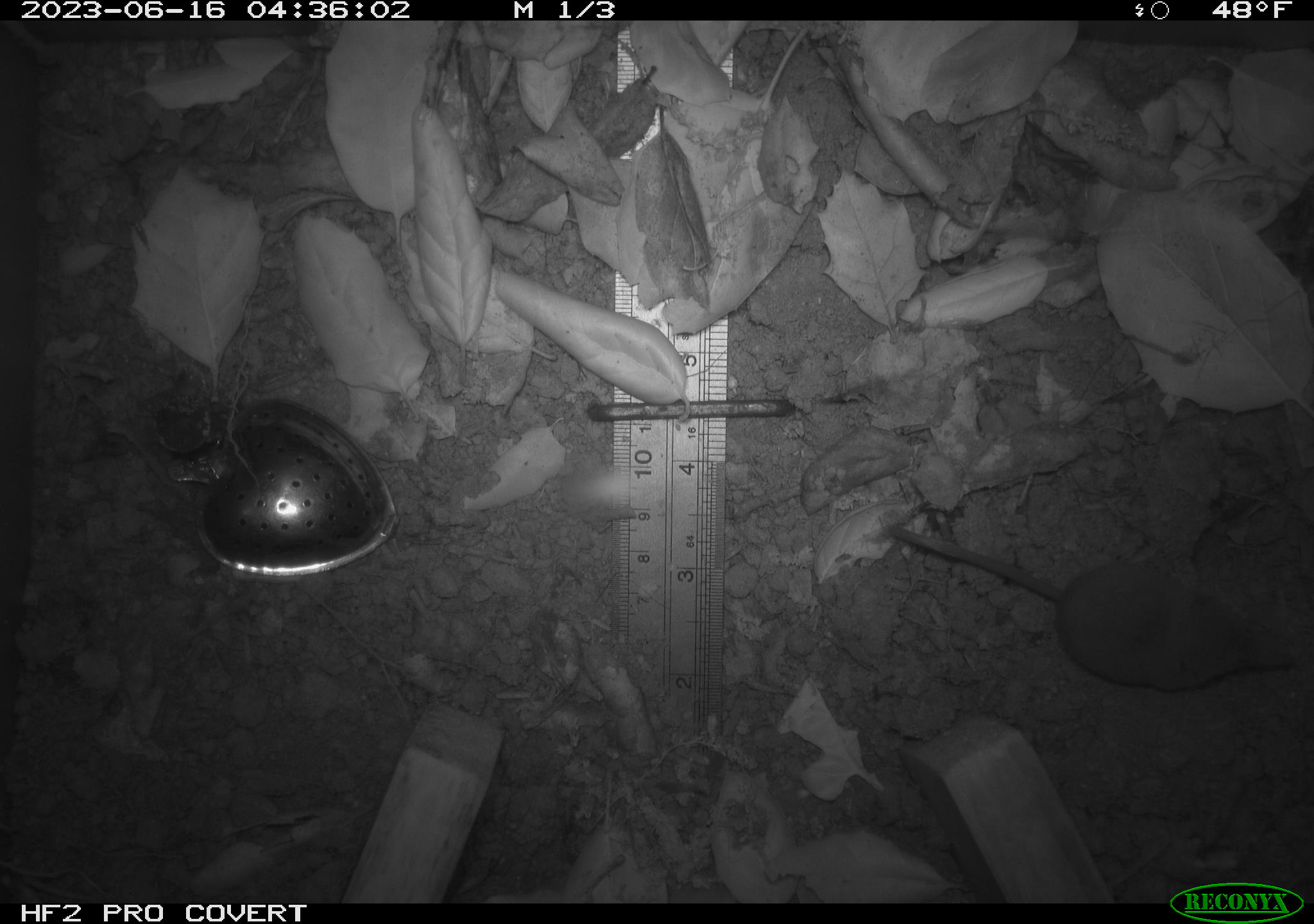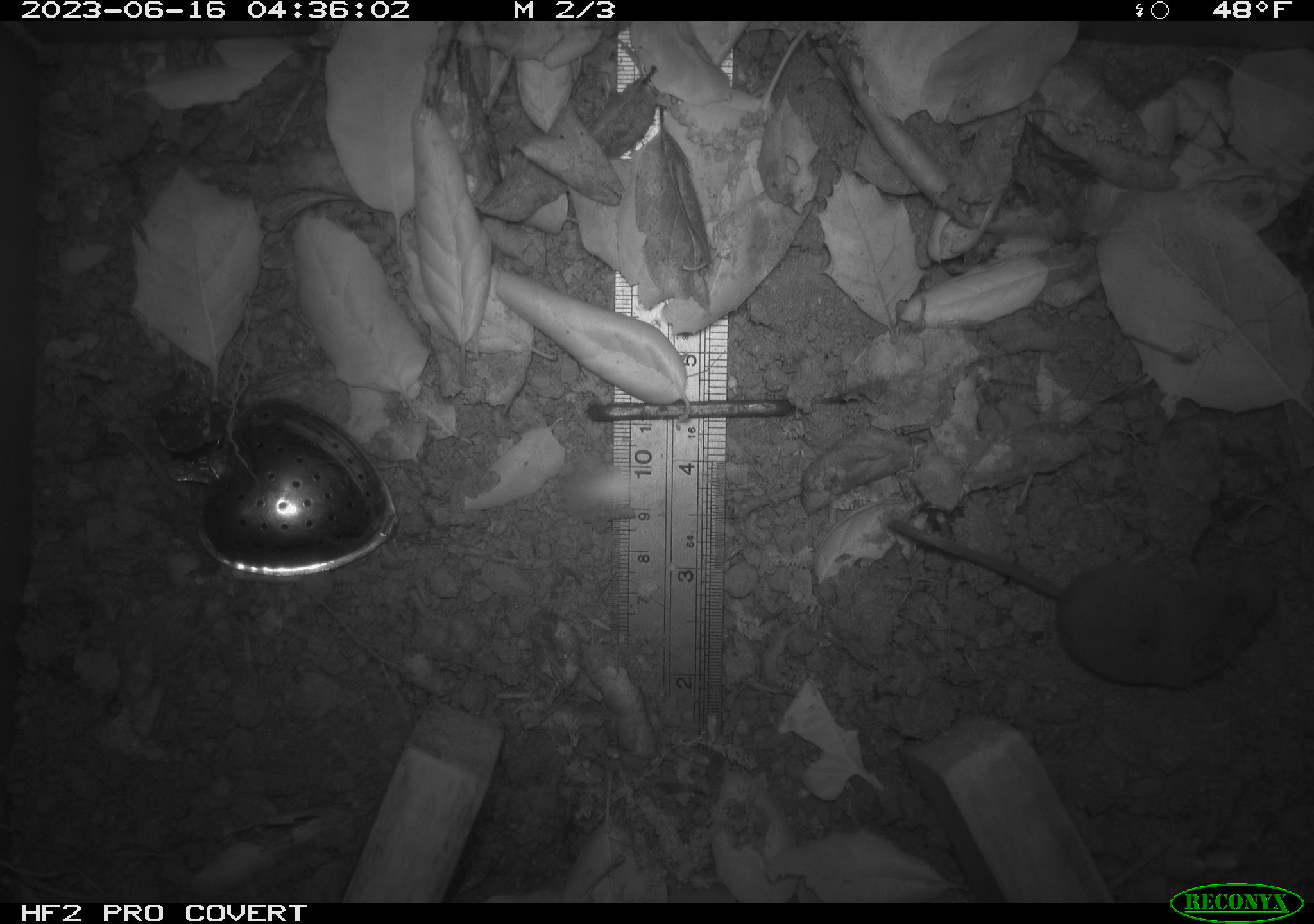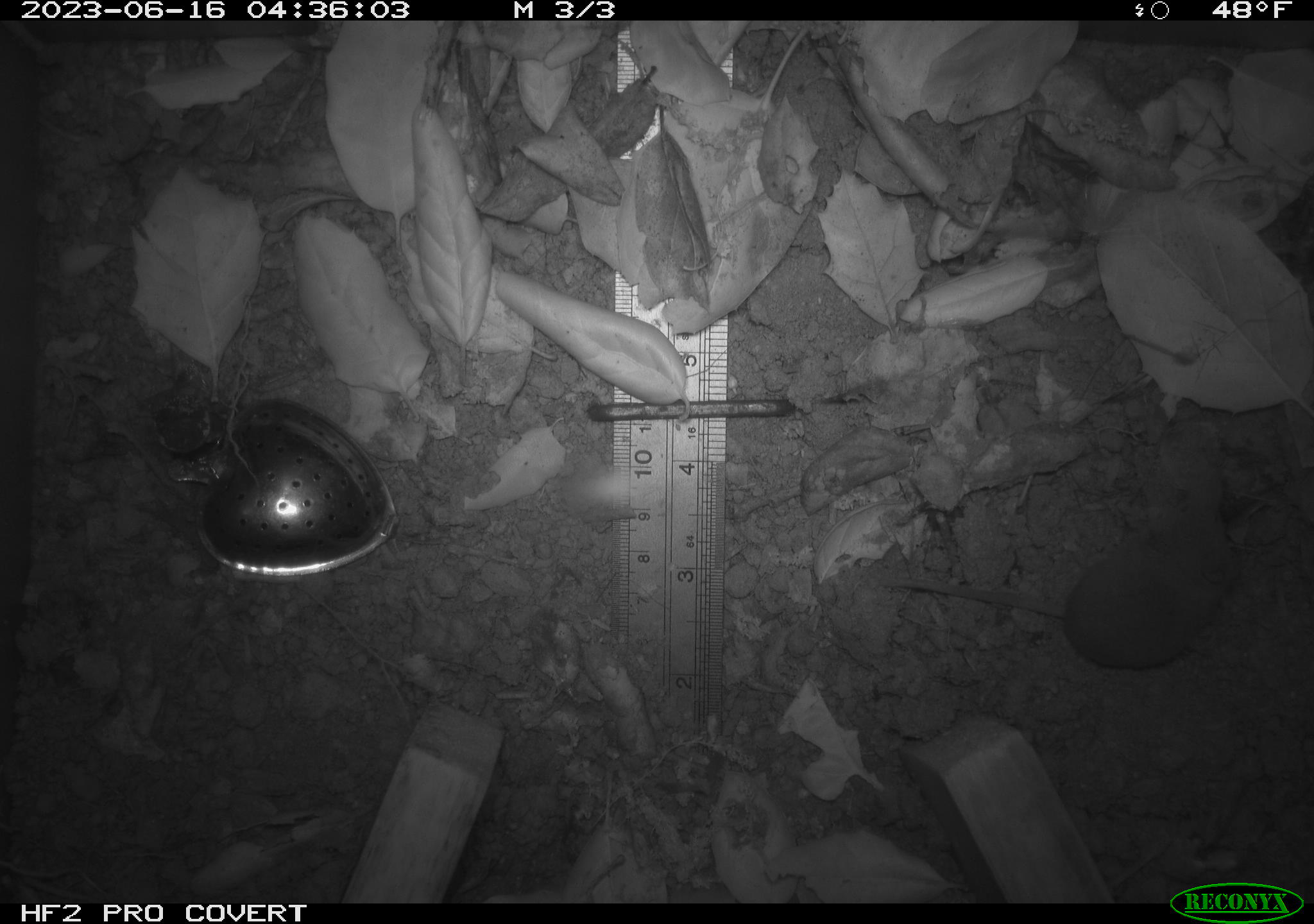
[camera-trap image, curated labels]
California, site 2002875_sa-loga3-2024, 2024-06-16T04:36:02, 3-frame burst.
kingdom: Animalia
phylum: Chordata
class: Mammalia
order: Eulipotyphla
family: Soricidae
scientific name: Soricidae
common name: shrews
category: soricidae family